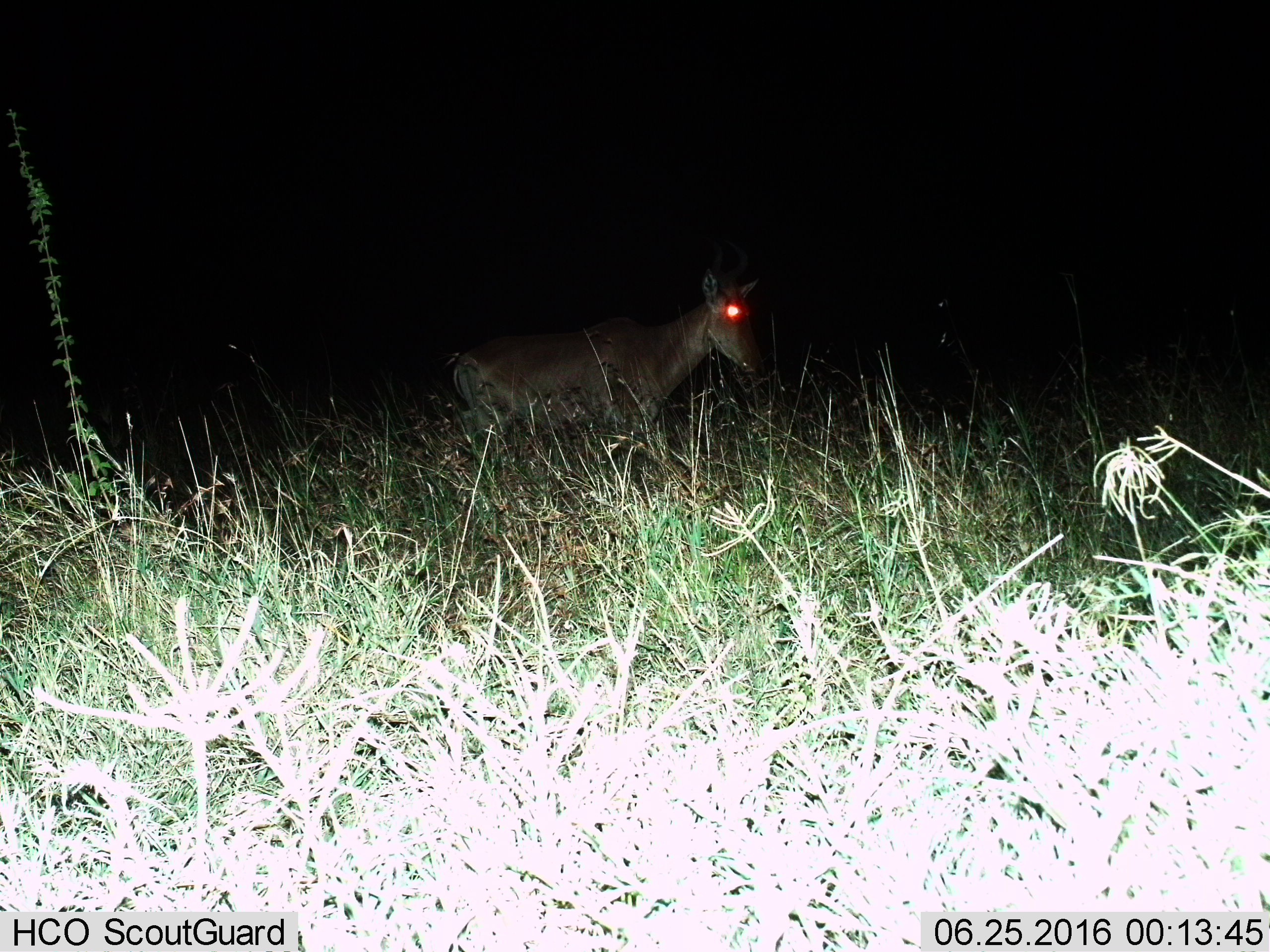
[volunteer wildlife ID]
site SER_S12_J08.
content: unidentified animal